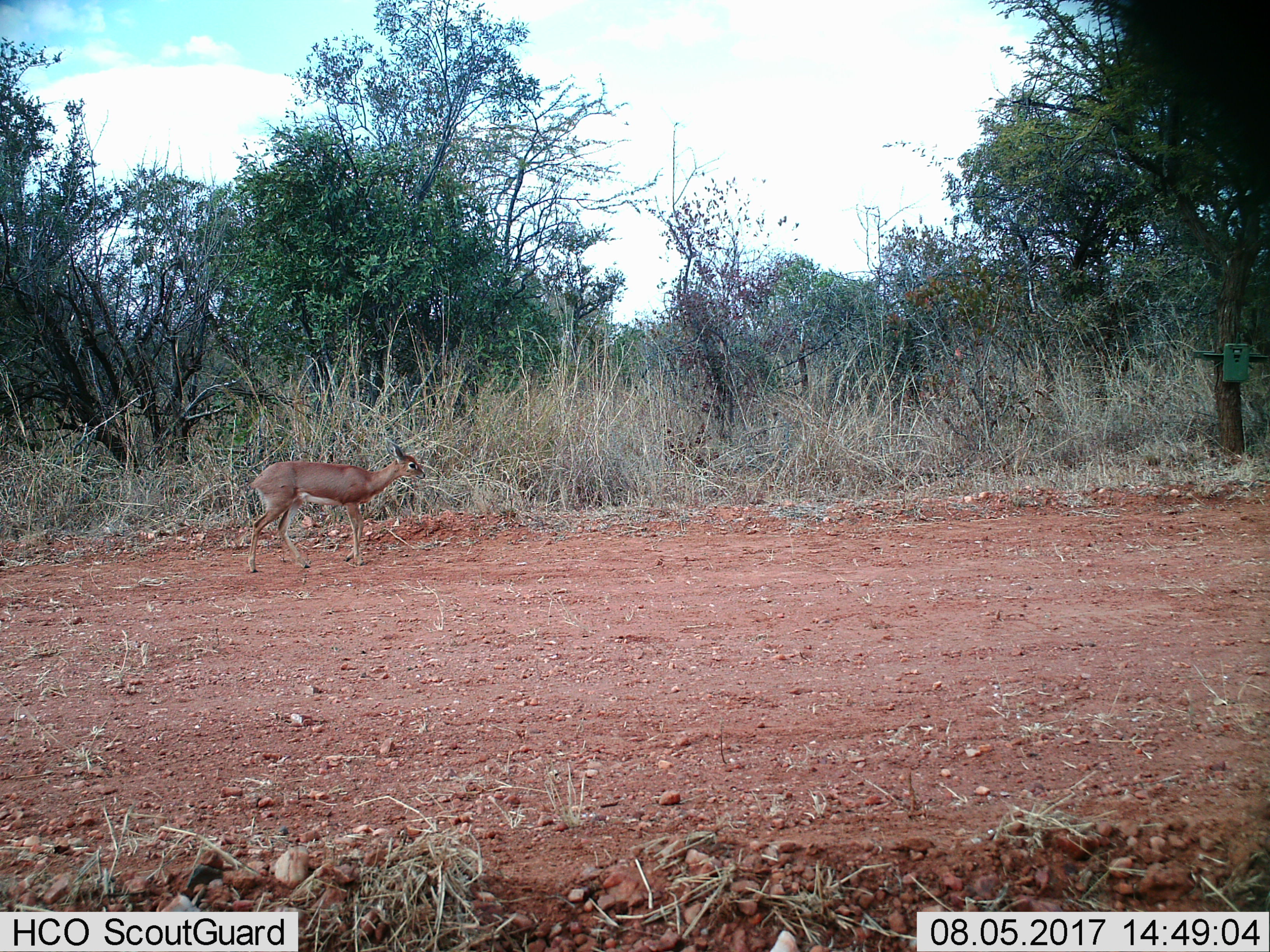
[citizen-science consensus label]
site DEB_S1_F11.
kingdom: Animalia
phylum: Chordata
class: Mammalia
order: Artiodactyla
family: Bovidae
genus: Raphicerus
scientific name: Raphicerus campestris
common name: steenbok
Steenbok (Raphicerus campestris), count 1. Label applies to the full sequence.